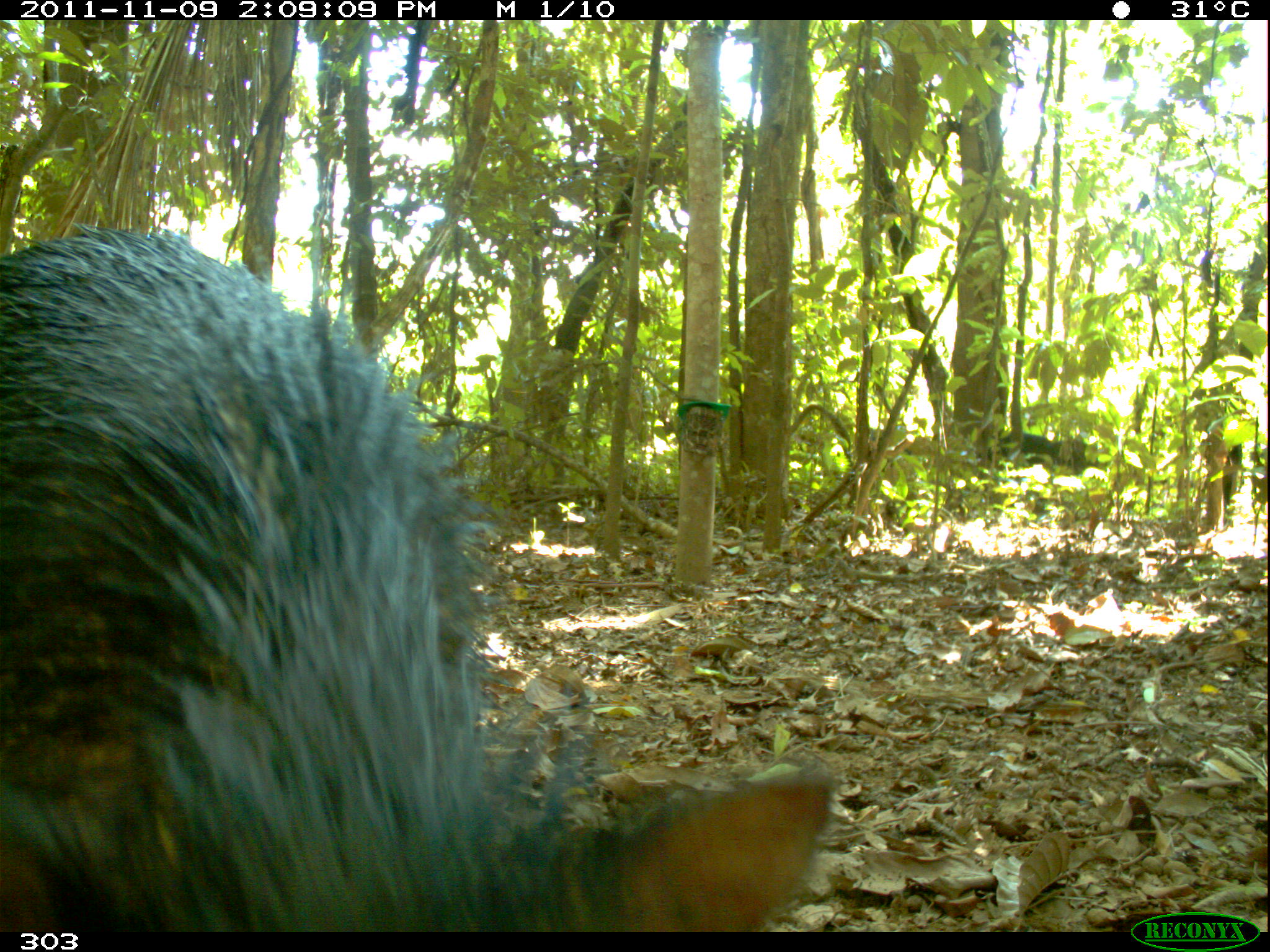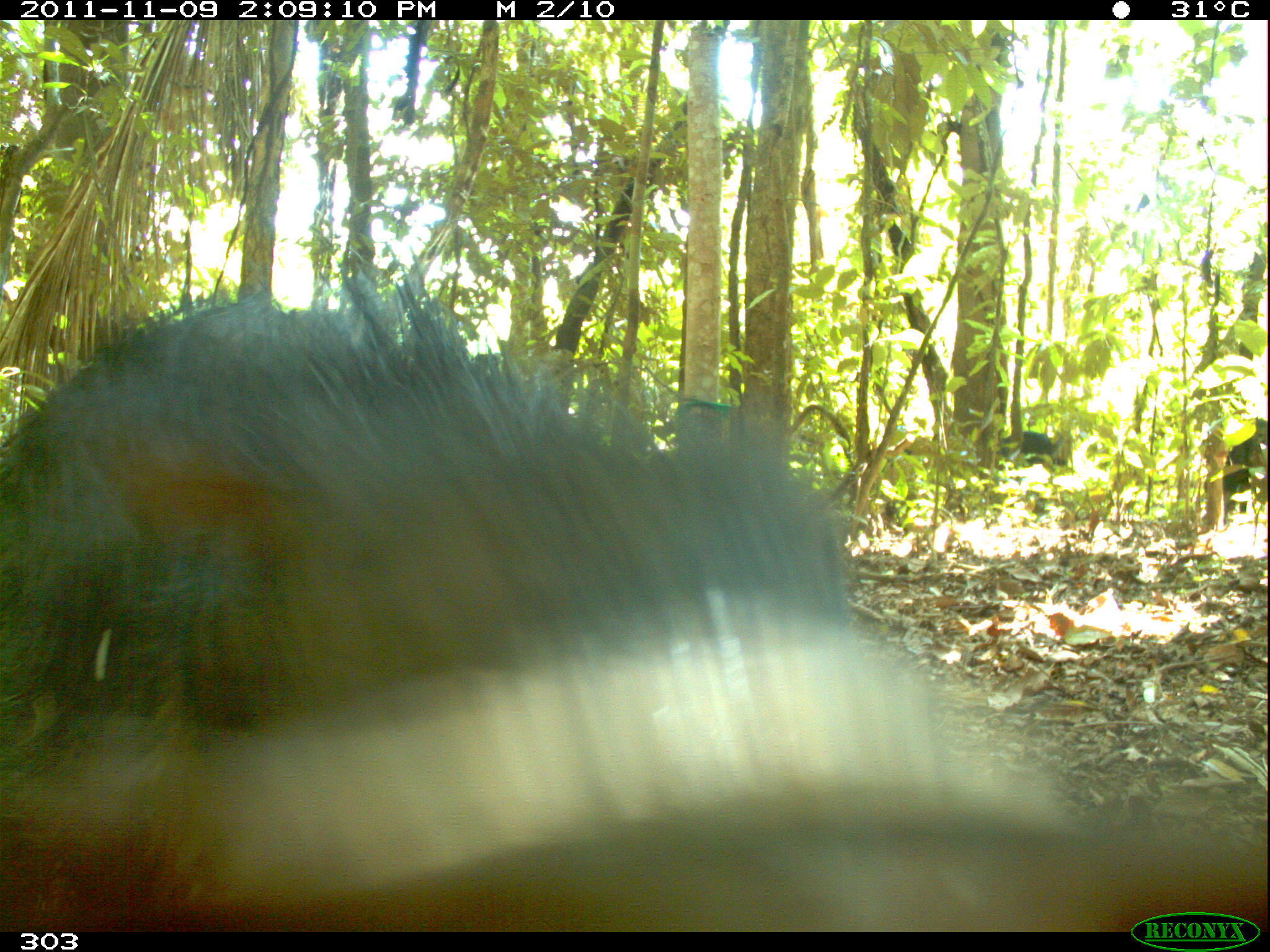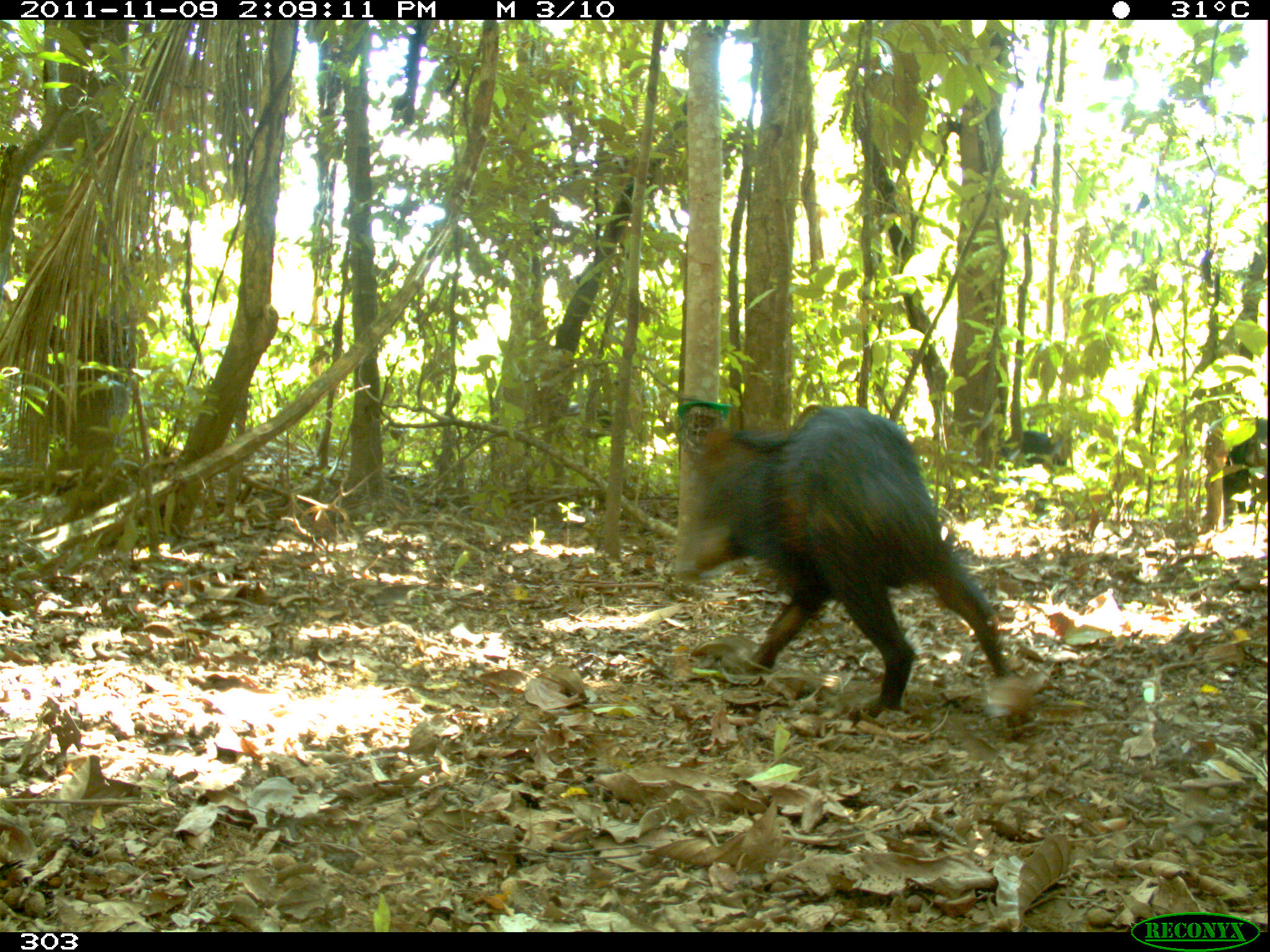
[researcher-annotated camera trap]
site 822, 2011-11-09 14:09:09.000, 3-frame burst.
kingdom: Animalia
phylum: Chordata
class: Mammalia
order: Artiodactyla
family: Tayassuidae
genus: Tayassu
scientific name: Tayassu pecari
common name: white-lipped peccary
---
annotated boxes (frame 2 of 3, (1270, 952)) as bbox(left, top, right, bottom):
tayassu pecari: bbox(0, 287, 1268, 931); bbox(1196, 416, 1262, 514); bbox(989, 431, 1064, 502)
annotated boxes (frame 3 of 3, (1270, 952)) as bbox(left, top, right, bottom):
tayassu pecari: bbox(664, 403, 1016, 716); bbox(1225, 416, 1270, 515); bbox(1004, 428, 1065, 470)